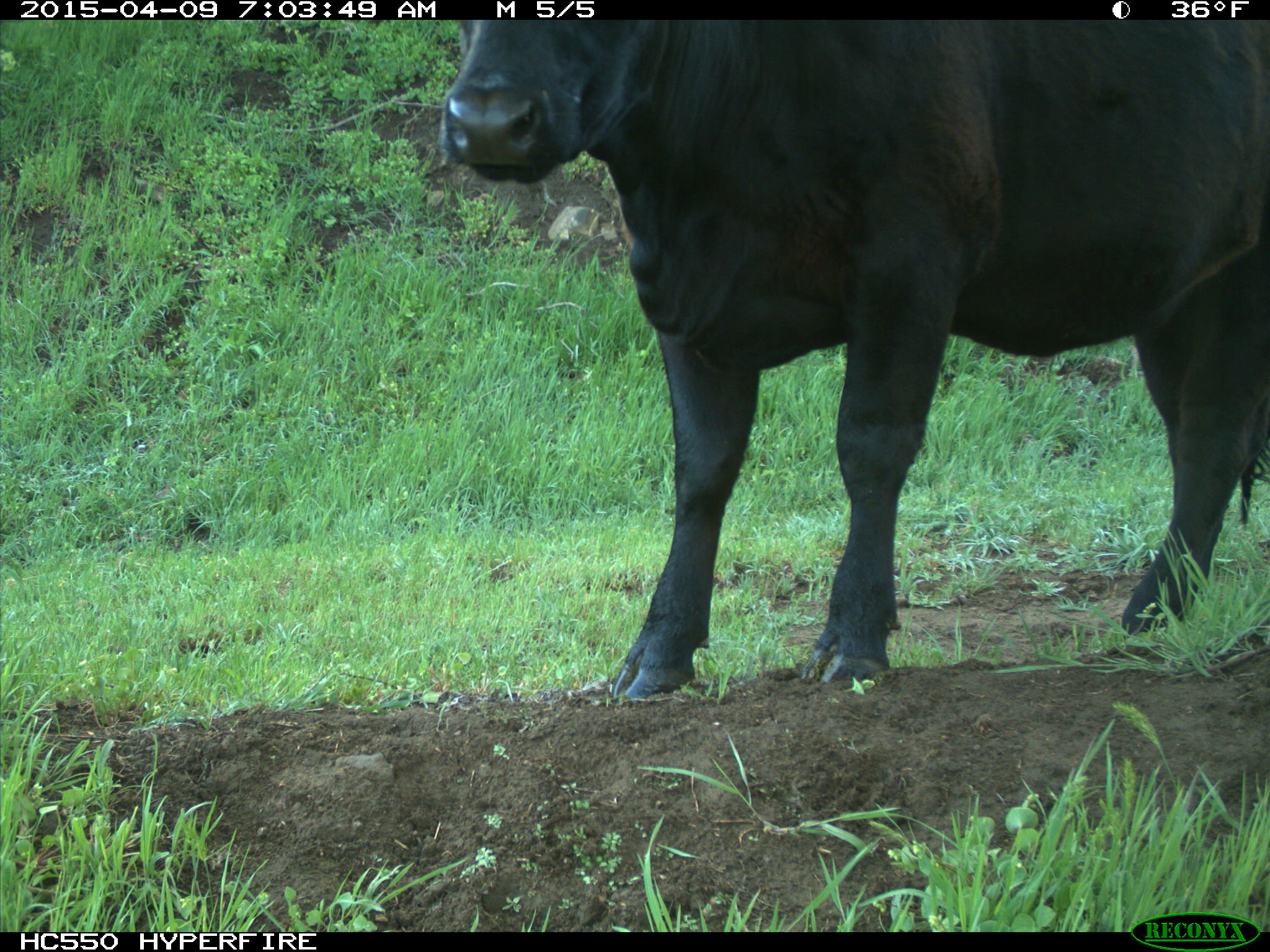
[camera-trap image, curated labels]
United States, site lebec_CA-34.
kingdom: Animalia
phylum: Chordata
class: Mammalia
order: Artiodactyla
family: Bovidae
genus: Bos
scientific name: Bos taurus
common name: domestic cow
Bos taurus (domestic cow).